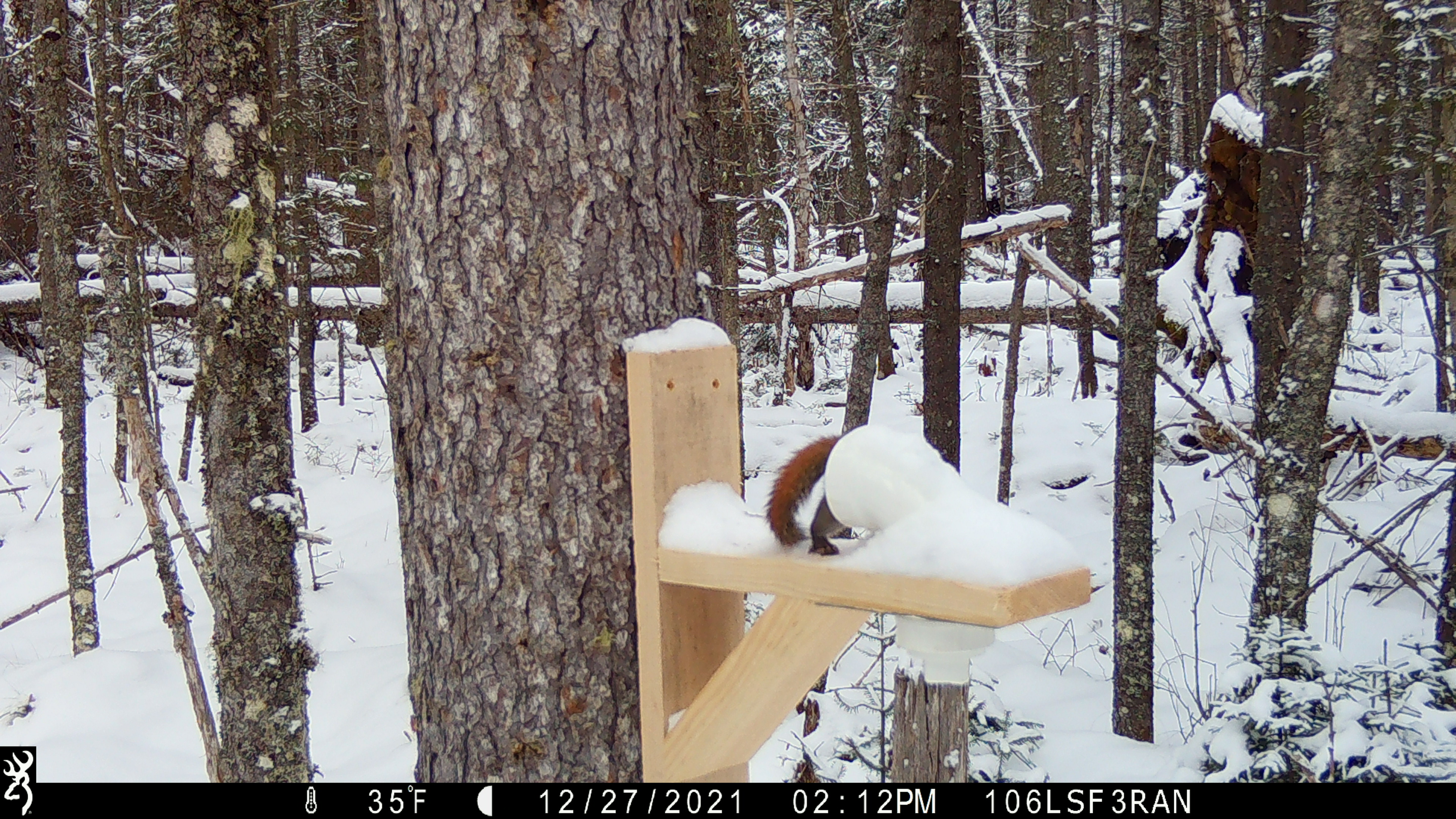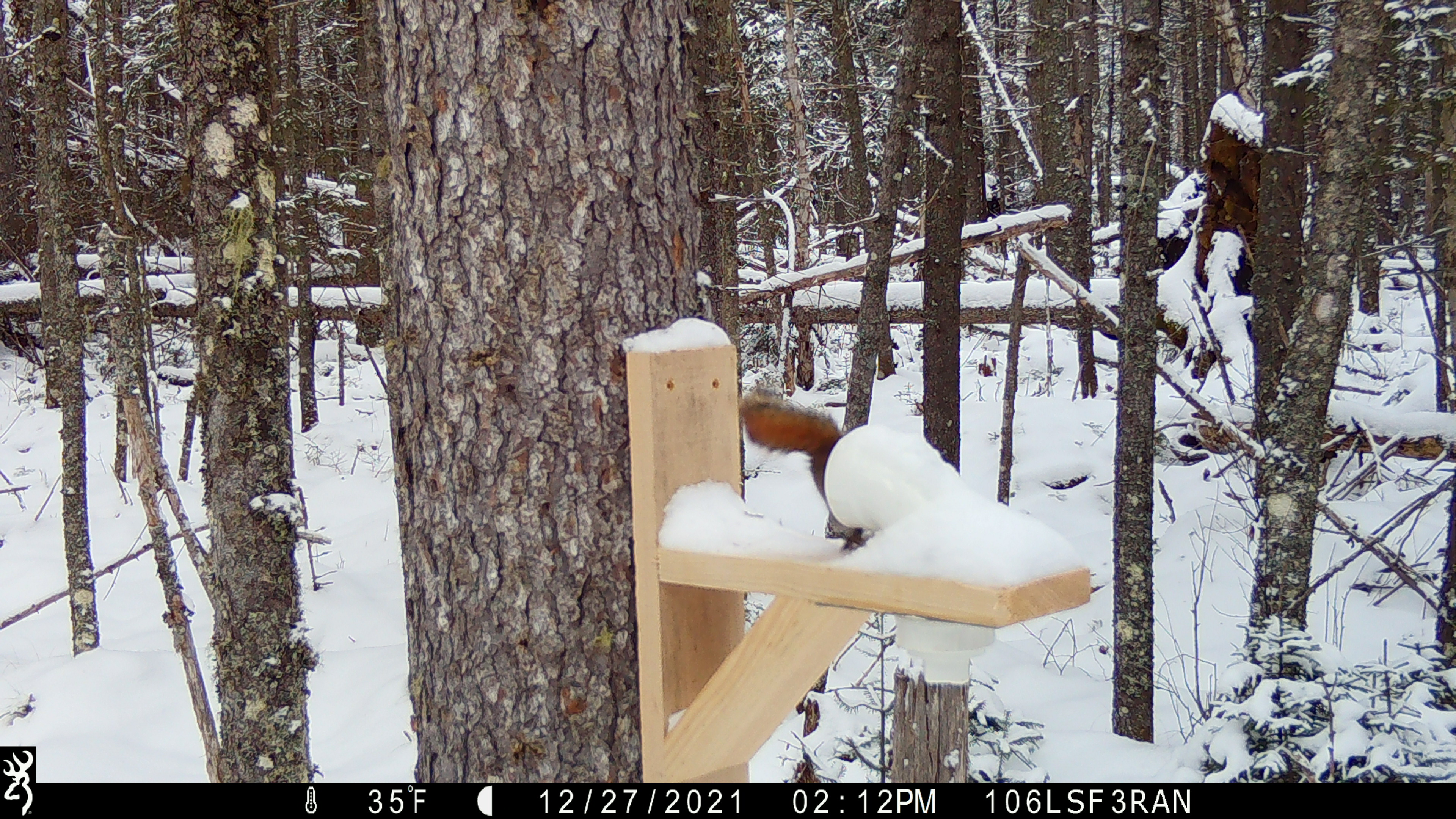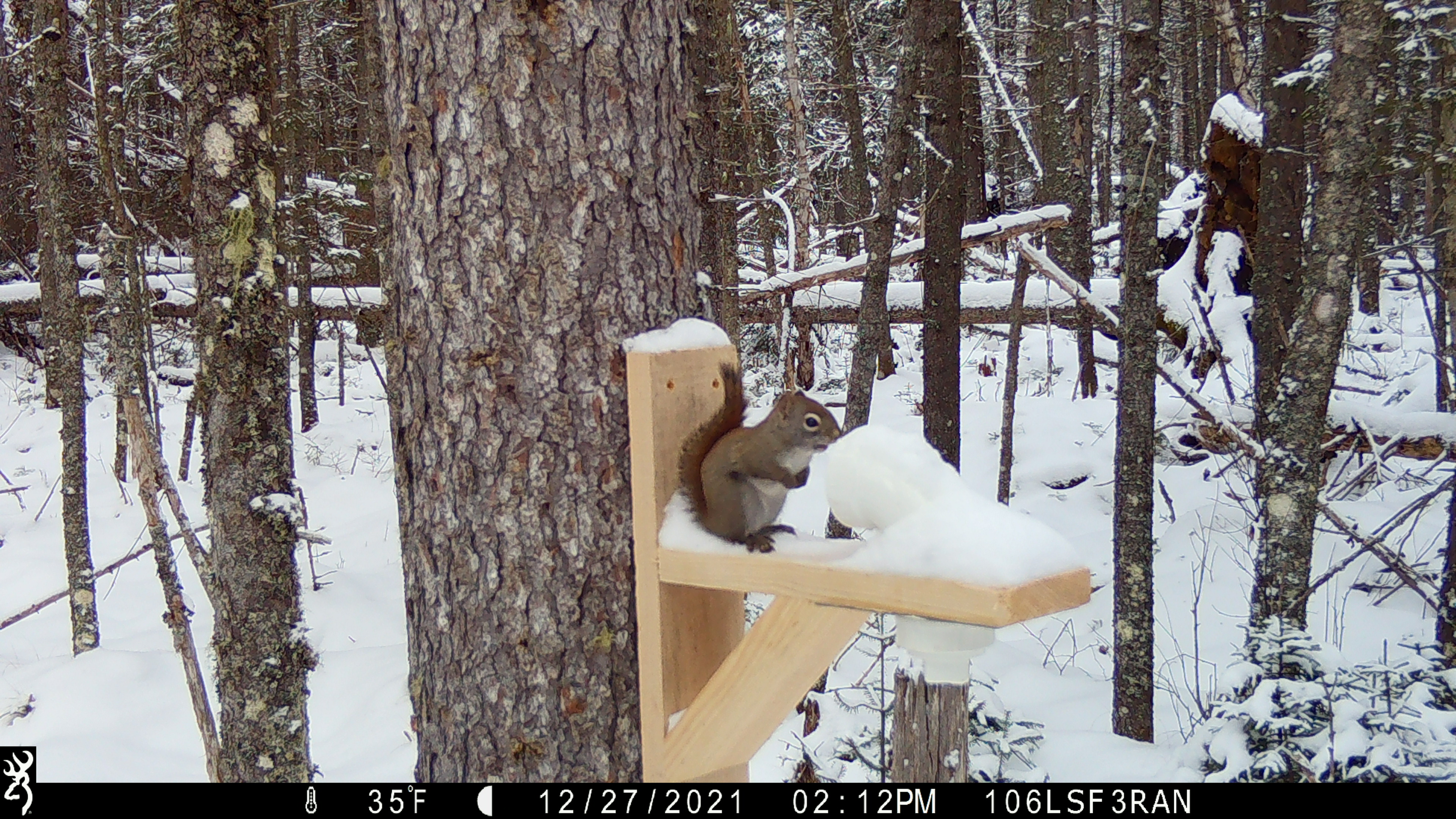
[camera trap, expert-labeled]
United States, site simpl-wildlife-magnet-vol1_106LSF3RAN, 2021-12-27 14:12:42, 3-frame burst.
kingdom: Animalia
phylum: Chordata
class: Mammalia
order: Rodentia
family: Sciuridae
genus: Tamiasciurus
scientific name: Tamiasciurus hudsonicus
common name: red squirrel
Red squirrel (Tamiasciurus hudsonicus).